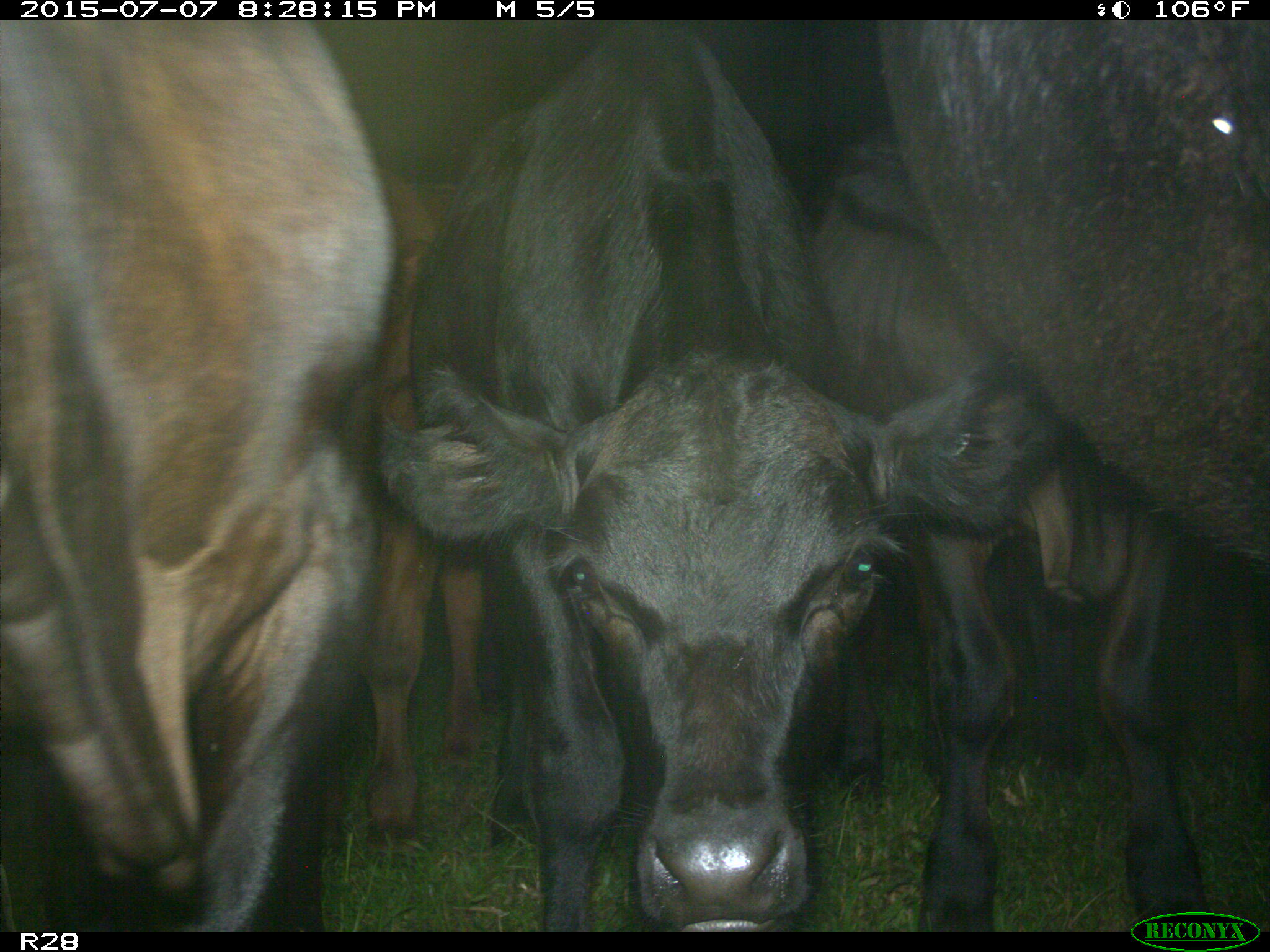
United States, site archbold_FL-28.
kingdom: Animalia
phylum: Chordata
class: Mammalia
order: Artiodactyla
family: Bovidae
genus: Bos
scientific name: Bos taurus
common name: domestic cow